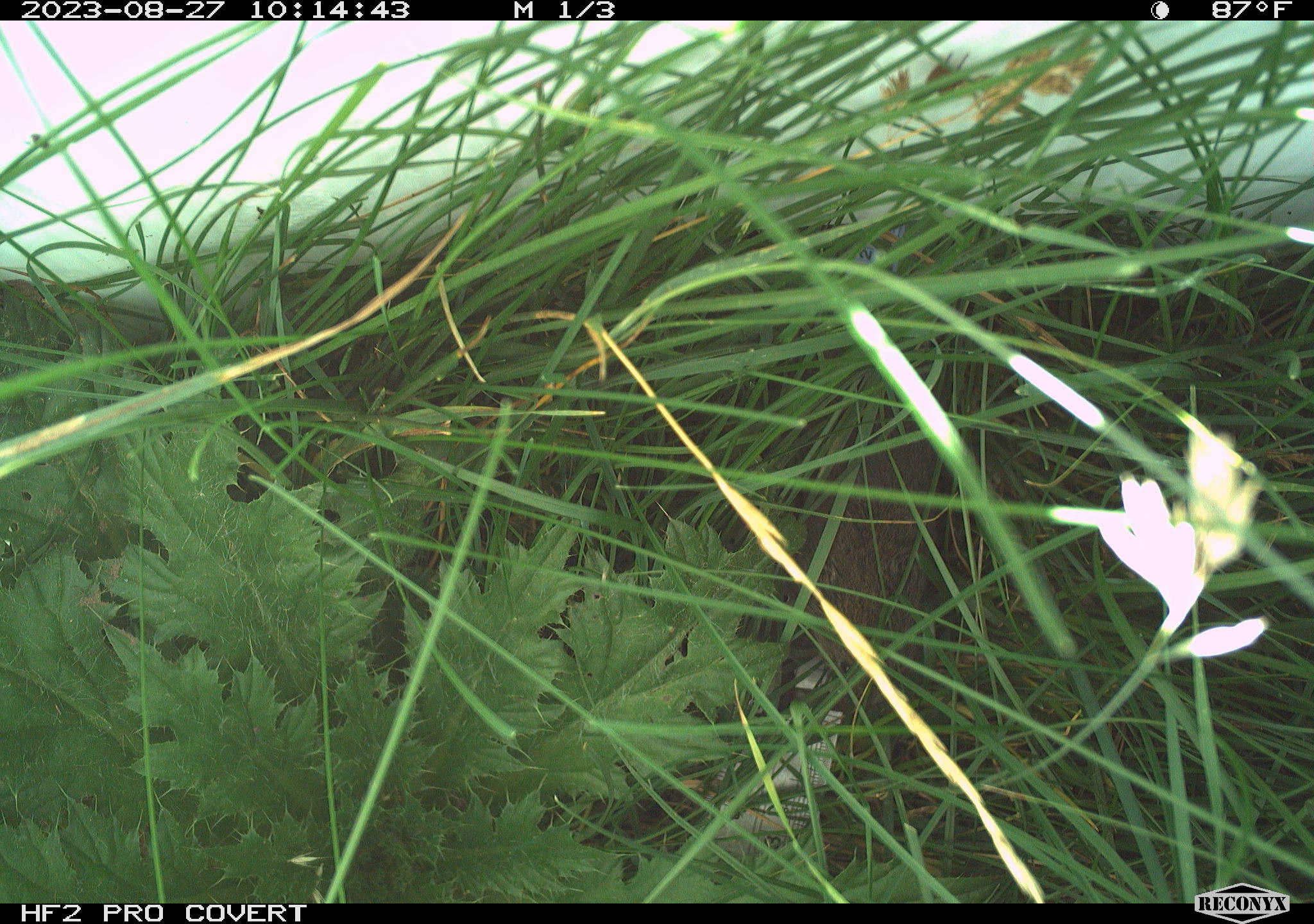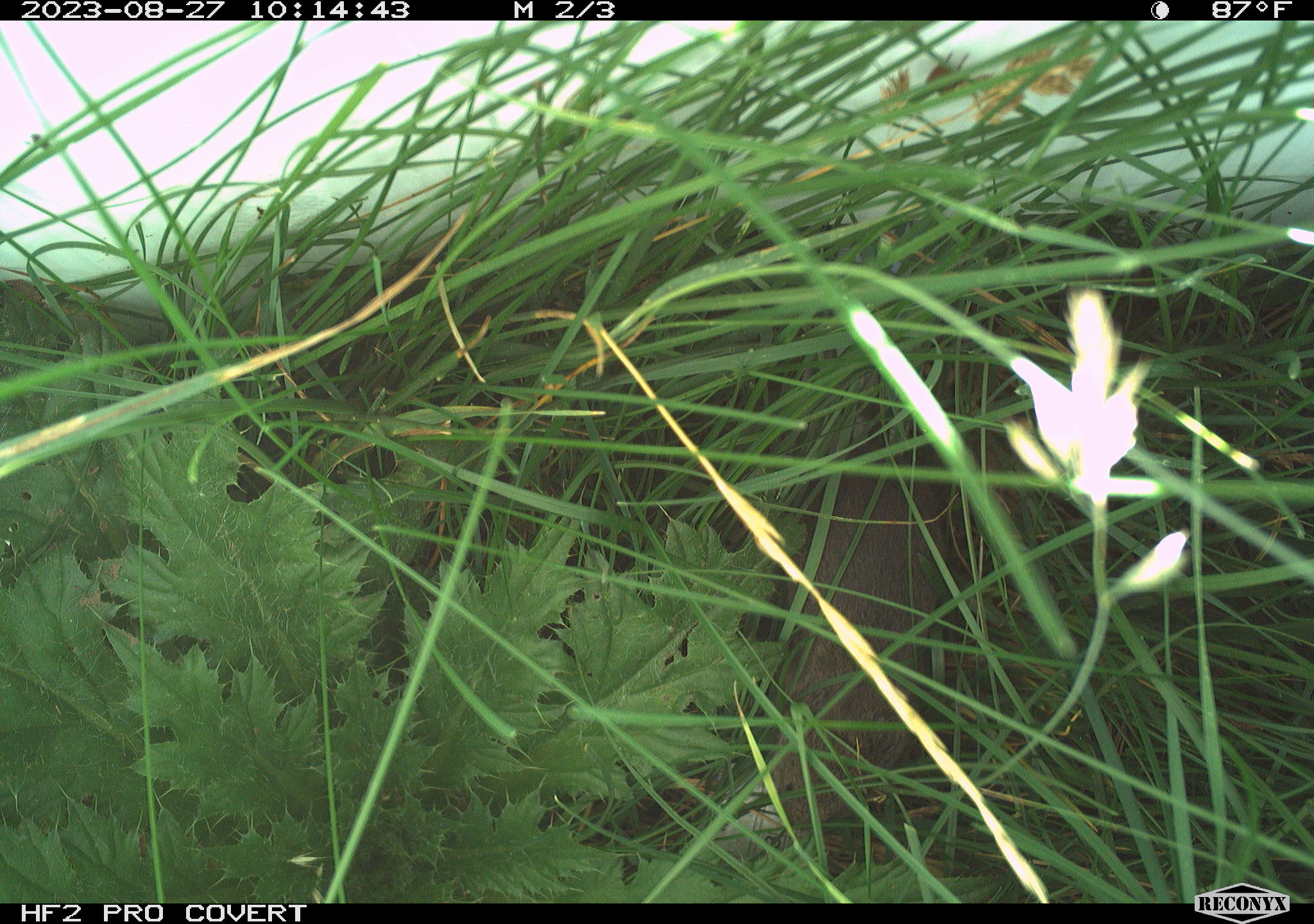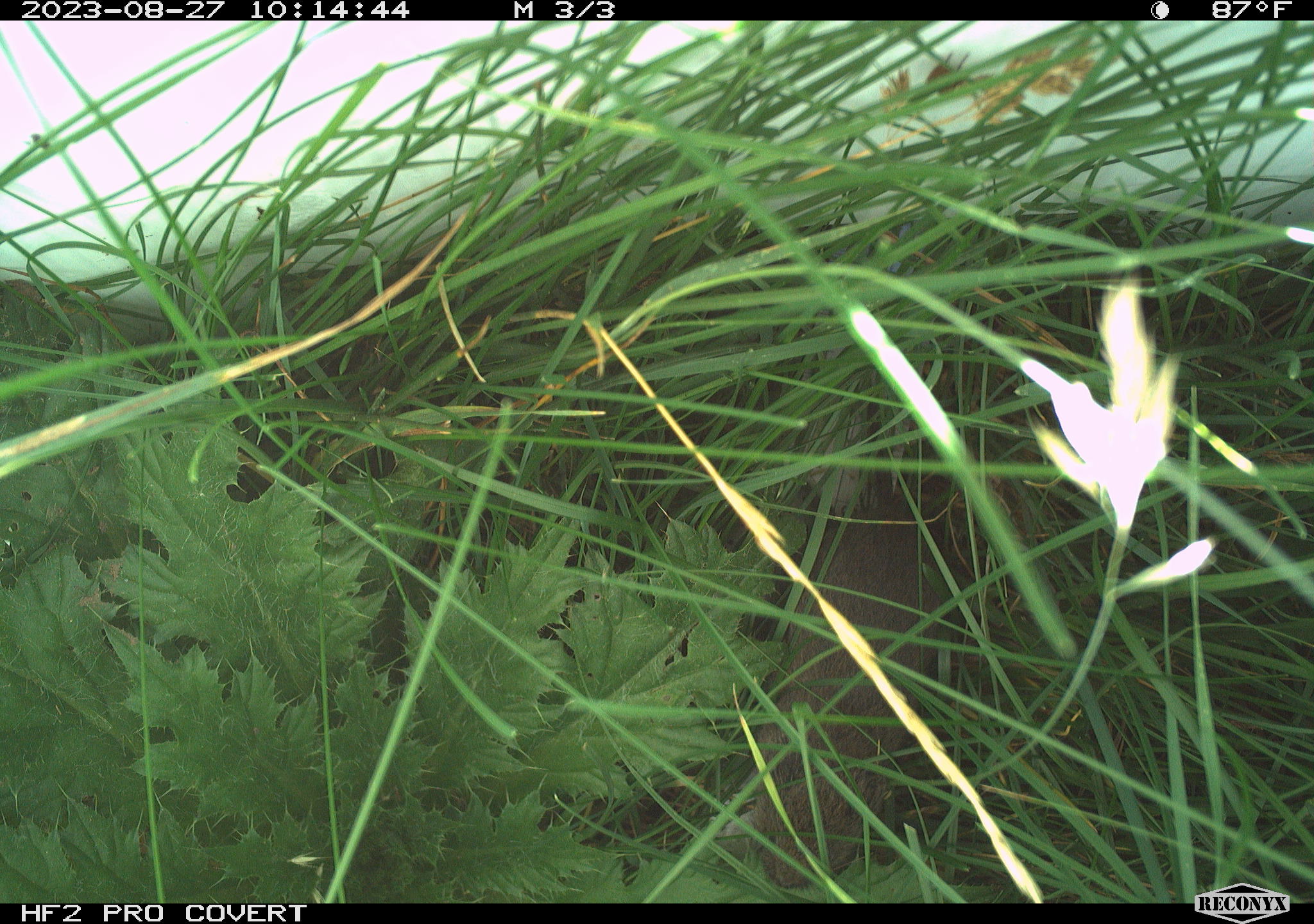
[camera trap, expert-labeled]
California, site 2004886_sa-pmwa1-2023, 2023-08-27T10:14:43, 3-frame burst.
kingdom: Animalia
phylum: Chordata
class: Mammalia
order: Rodentia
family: Cricetidae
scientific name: Cricetidae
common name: hamsters, voles, lemmings, and allies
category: cricetidae family